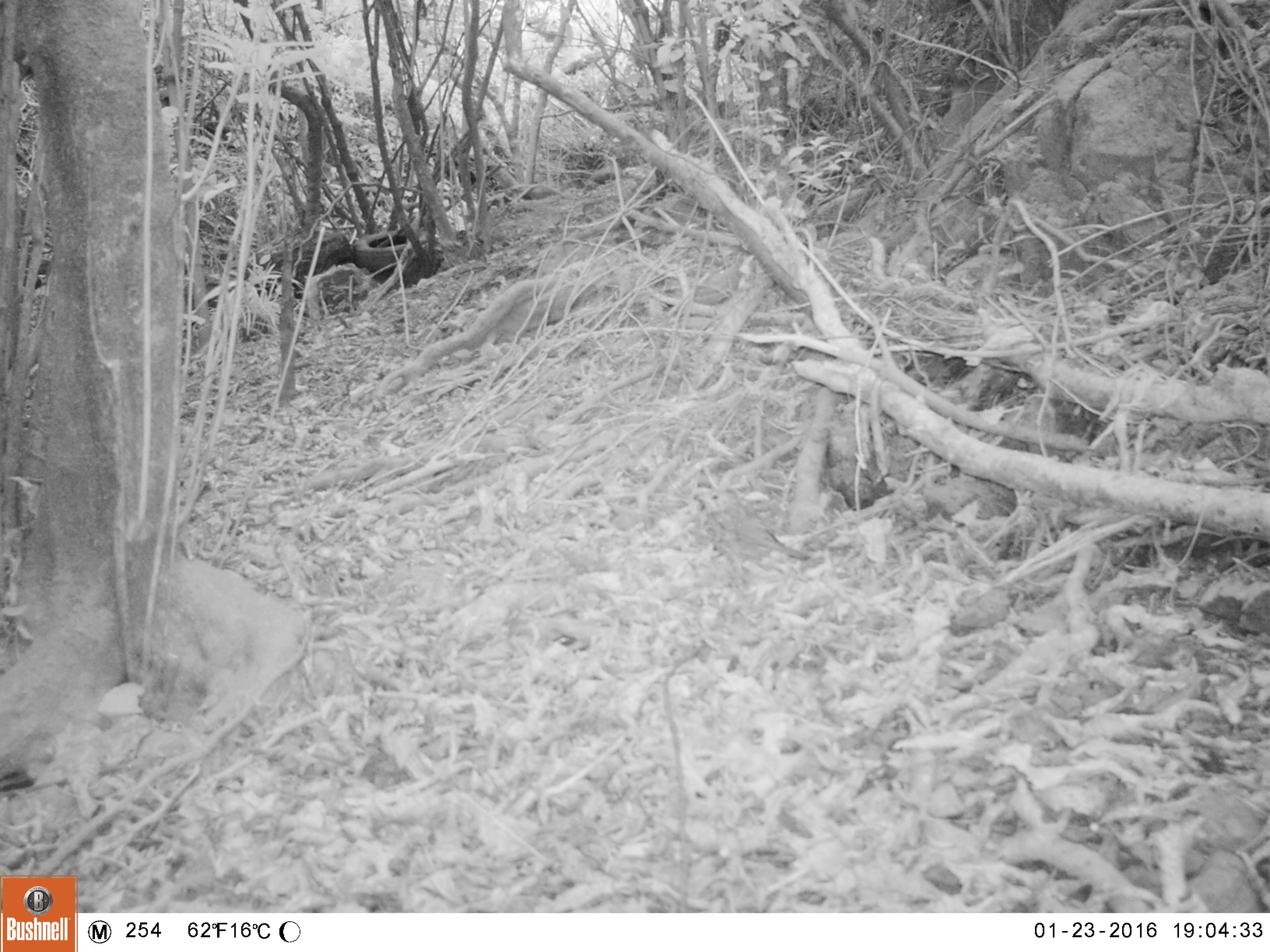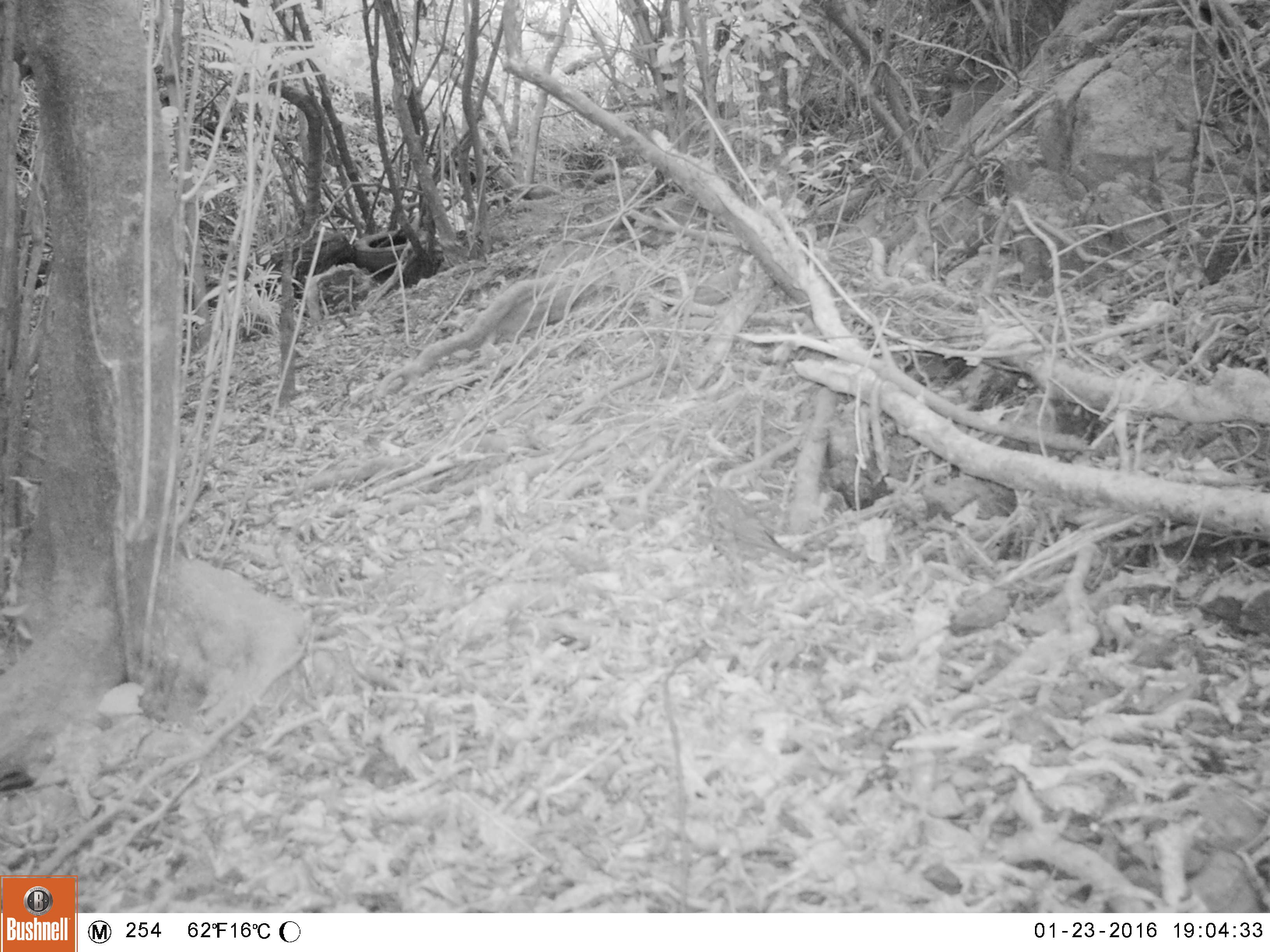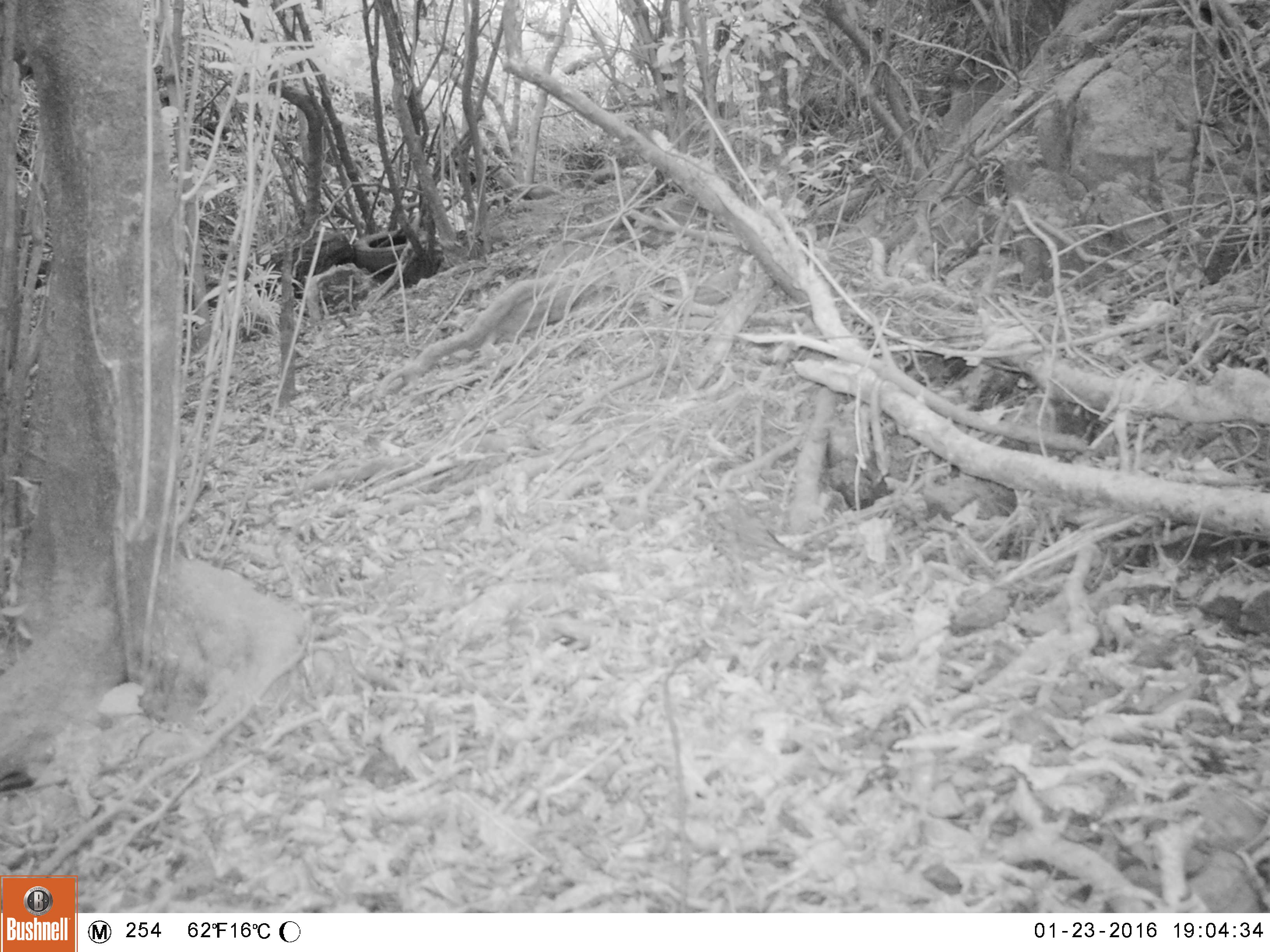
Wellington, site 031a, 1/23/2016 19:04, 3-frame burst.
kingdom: Animalia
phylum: Chordata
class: Aves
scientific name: Aves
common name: bird